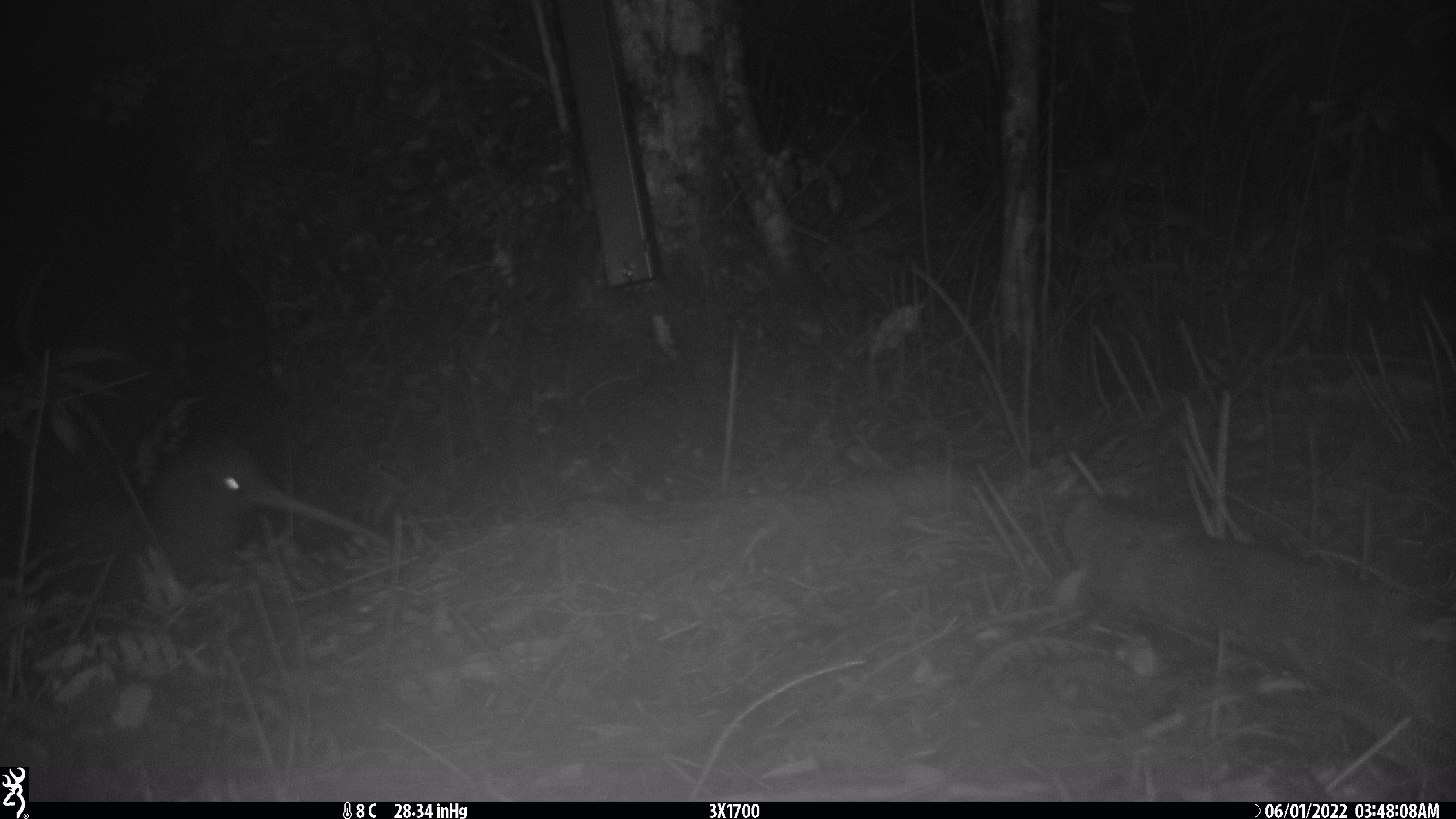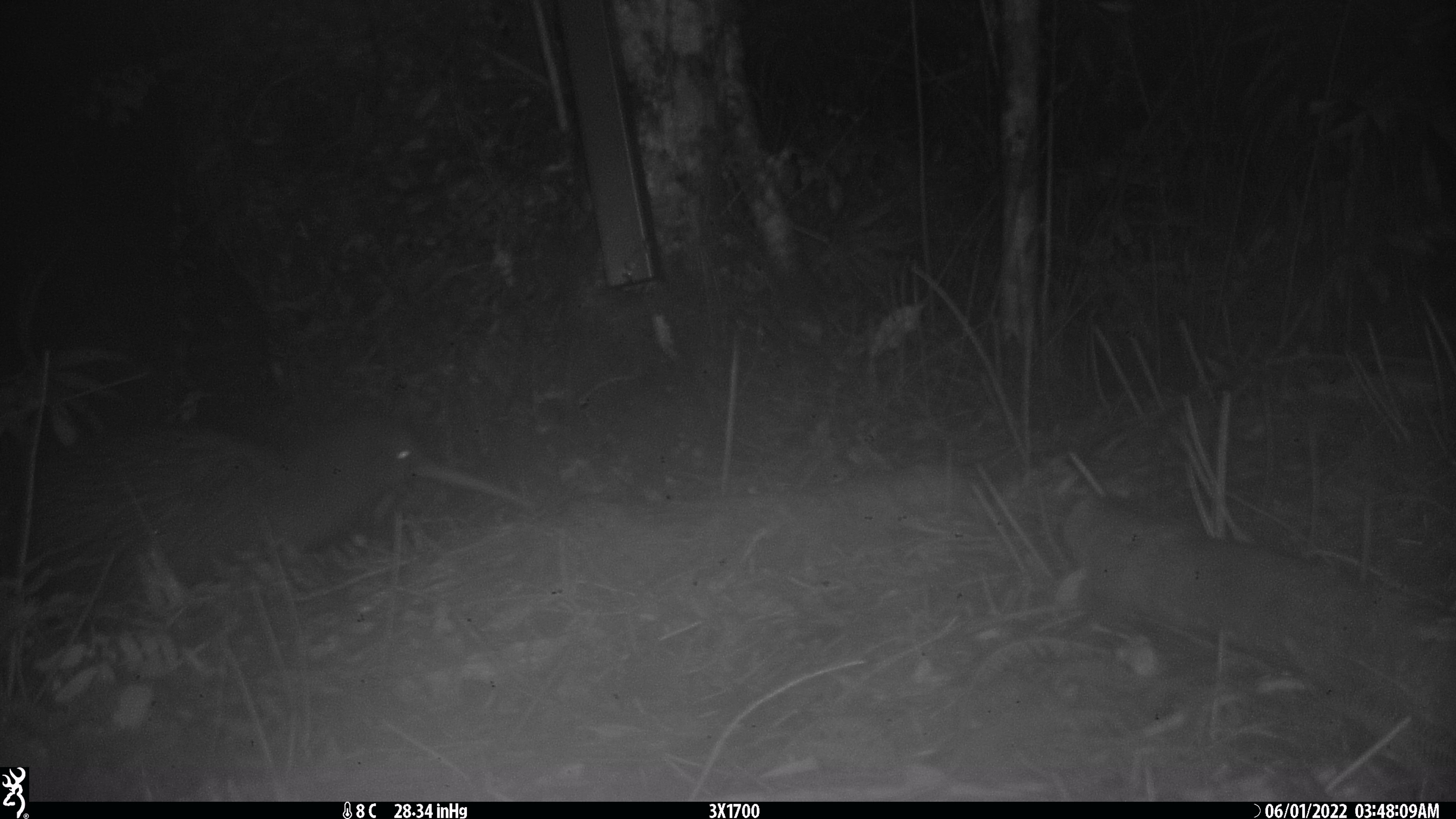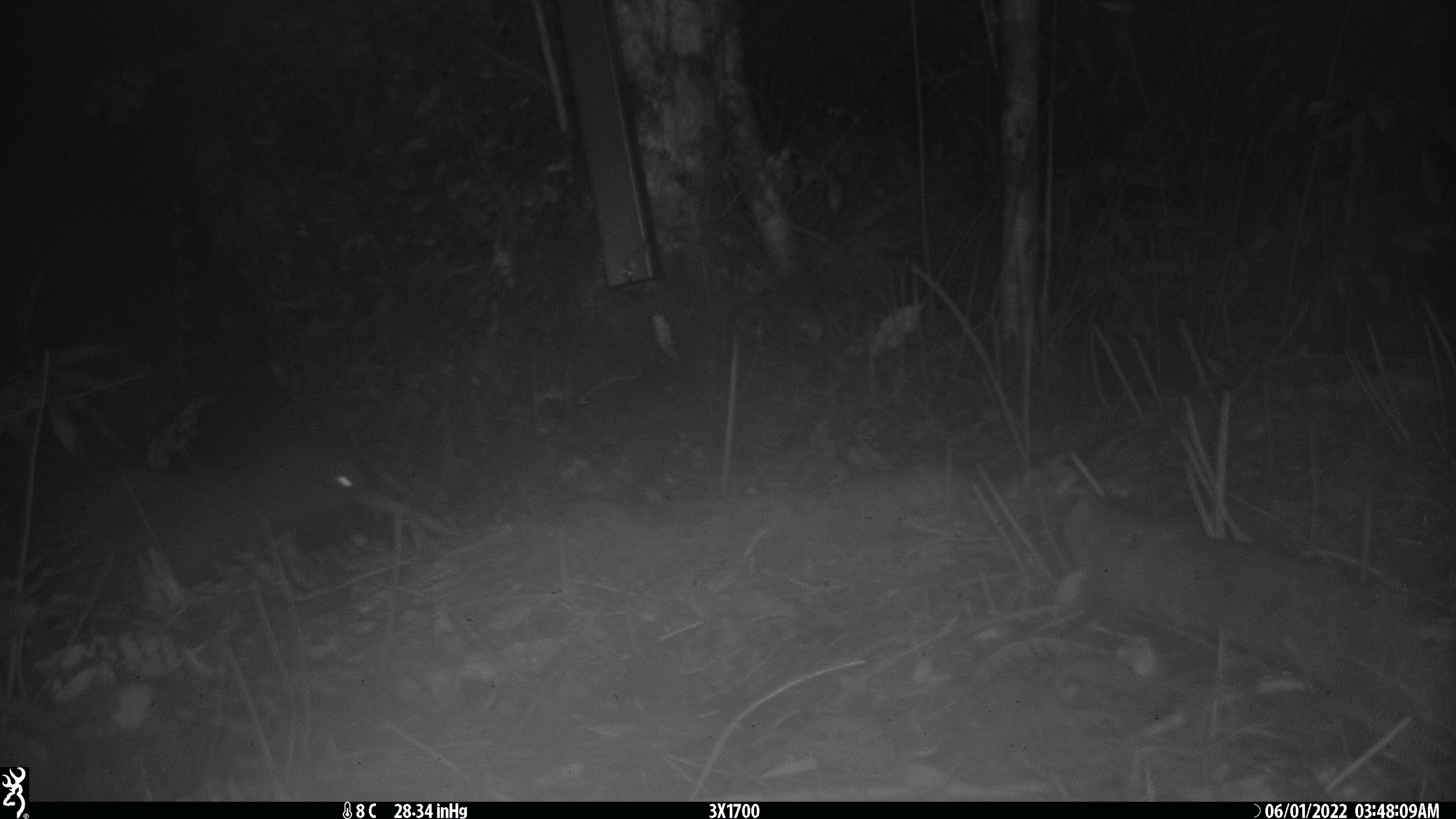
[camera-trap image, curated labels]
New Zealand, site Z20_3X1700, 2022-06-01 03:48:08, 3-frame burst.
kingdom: Animalia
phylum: Chordata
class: Aves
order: Apterygiformes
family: Apterygidae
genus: Apteryx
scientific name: Apteryx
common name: kiwi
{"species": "kiwi (Apteryx)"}